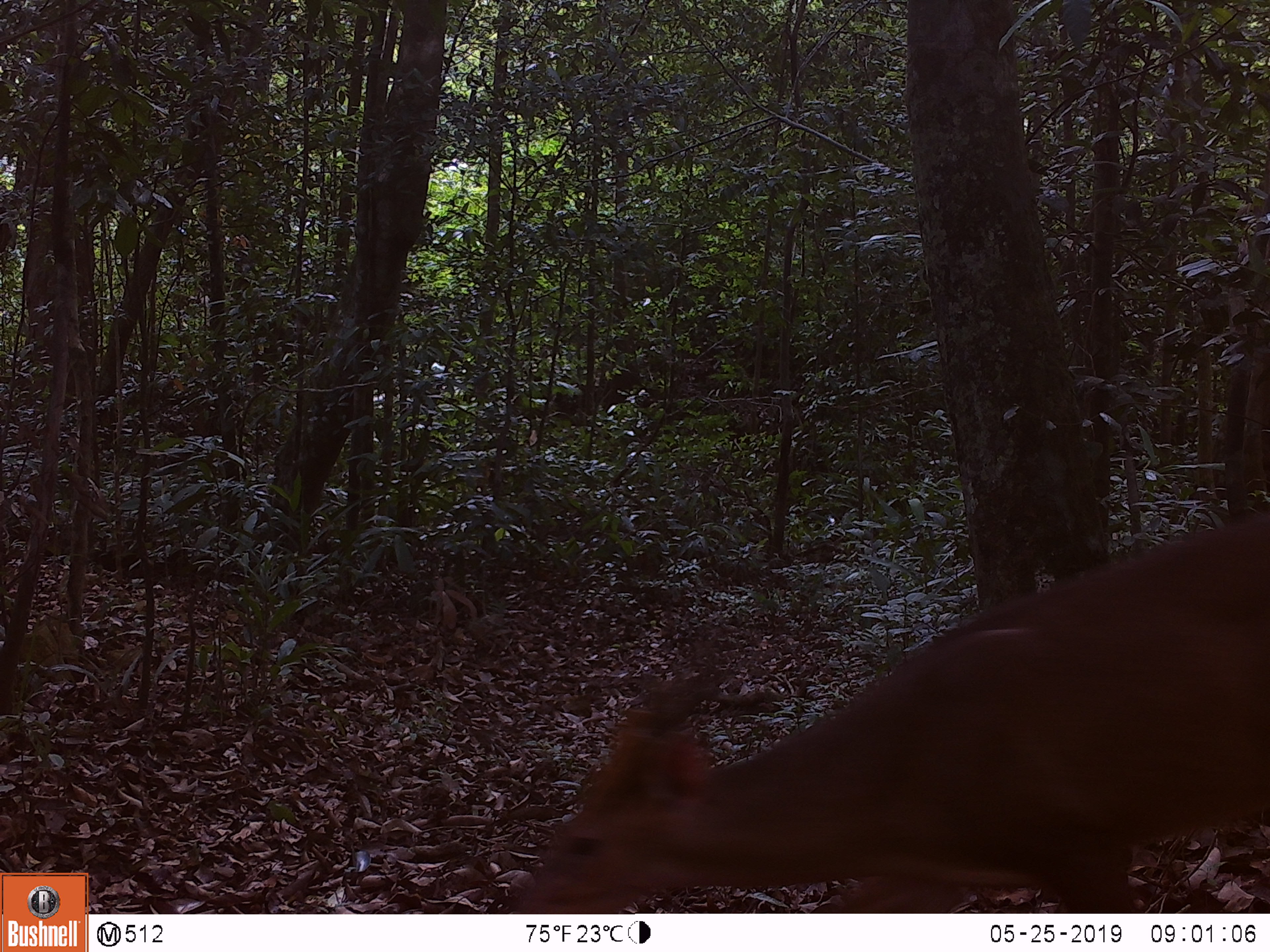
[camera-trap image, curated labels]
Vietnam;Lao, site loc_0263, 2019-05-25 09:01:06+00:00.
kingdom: Animalia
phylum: Chordata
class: Mammalia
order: Artiodactyla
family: Cervidae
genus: Muntiacus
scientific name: Muntiacus vuquangensis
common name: large-antlered muntjac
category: large antlered muntjac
Large antlered muntjac (large-antlered muntjac) (Muntiacus vuquangensis). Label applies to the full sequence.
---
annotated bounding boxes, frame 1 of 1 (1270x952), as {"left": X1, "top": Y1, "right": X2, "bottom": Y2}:
large antlered muntjac: {"left": 511, "top": 508, "right": 1268, "bottom": 913}